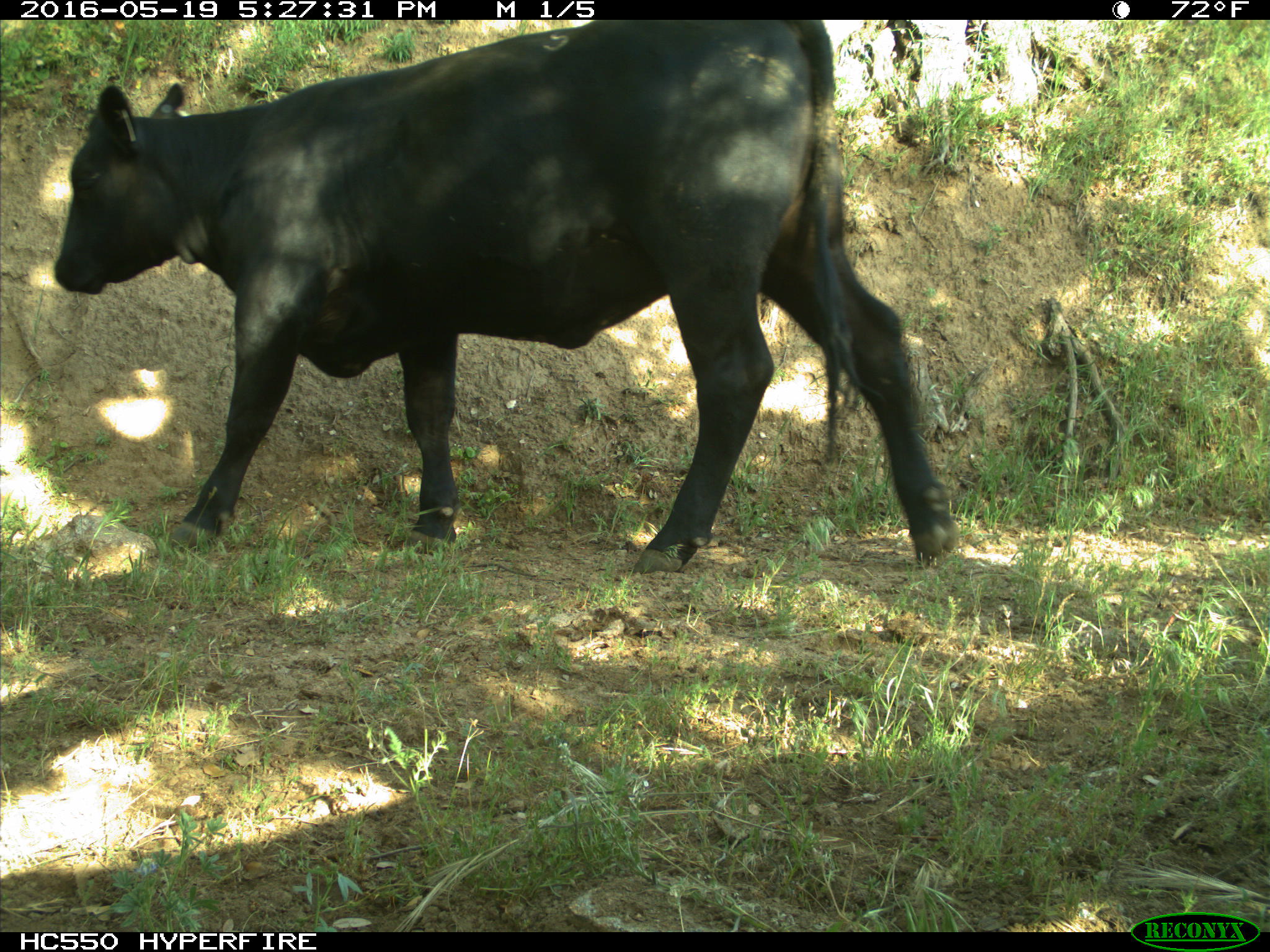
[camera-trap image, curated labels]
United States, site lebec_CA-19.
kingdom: Animalia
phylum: Chordata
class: Mammalia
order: Artiodactyla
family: Bovidae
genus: Bos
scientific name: Bos taurus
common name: domestic cow